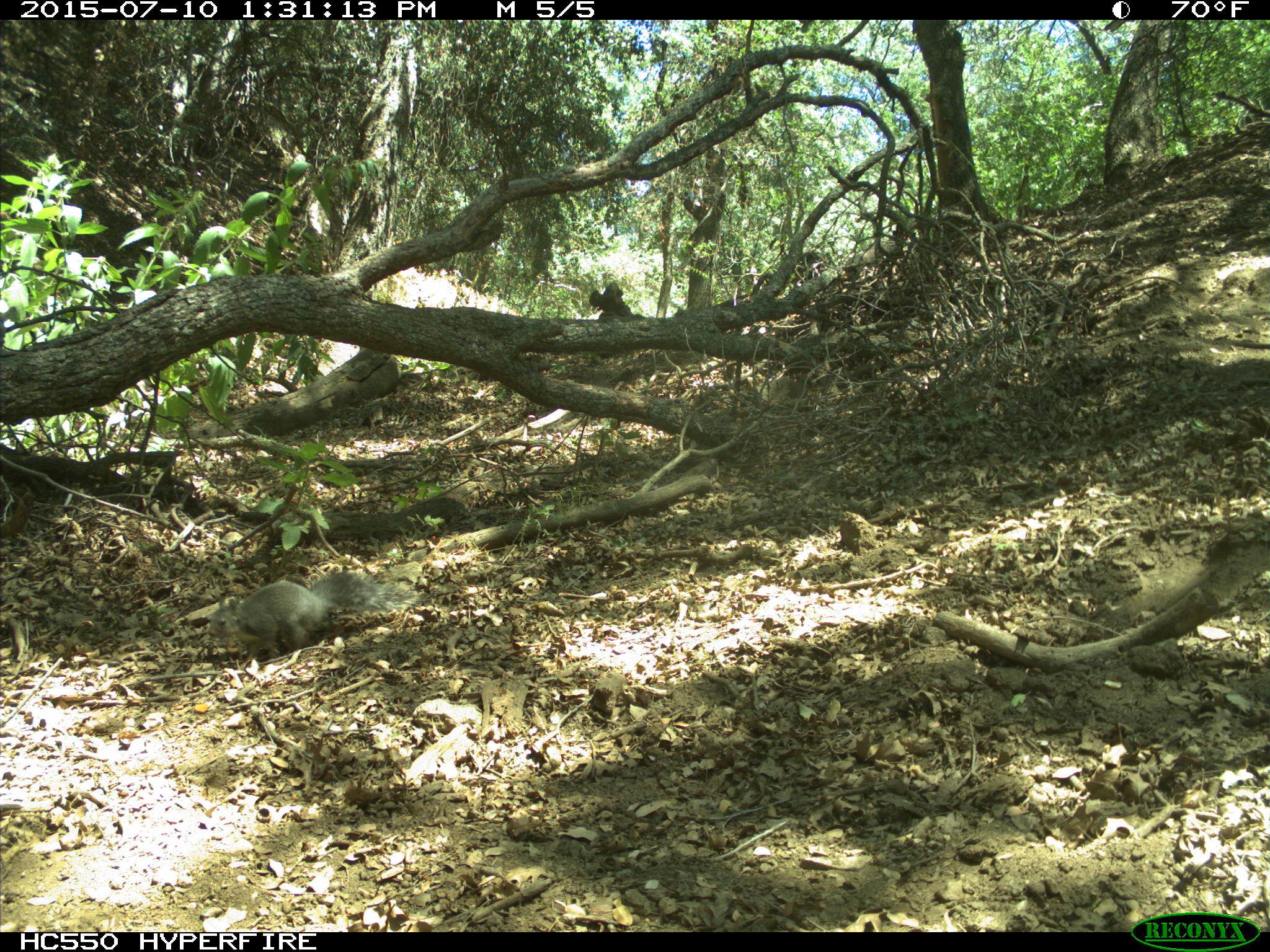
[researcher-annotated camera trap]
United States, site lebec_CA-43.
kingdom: Animalia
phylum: Chordata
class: Mammalia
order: Rodentia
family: Sciuridae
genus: Sciurus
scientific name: Sciurus carolinensis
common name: eastern gray squirrel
Sciurus carolinensis (eastern gray squirrel).